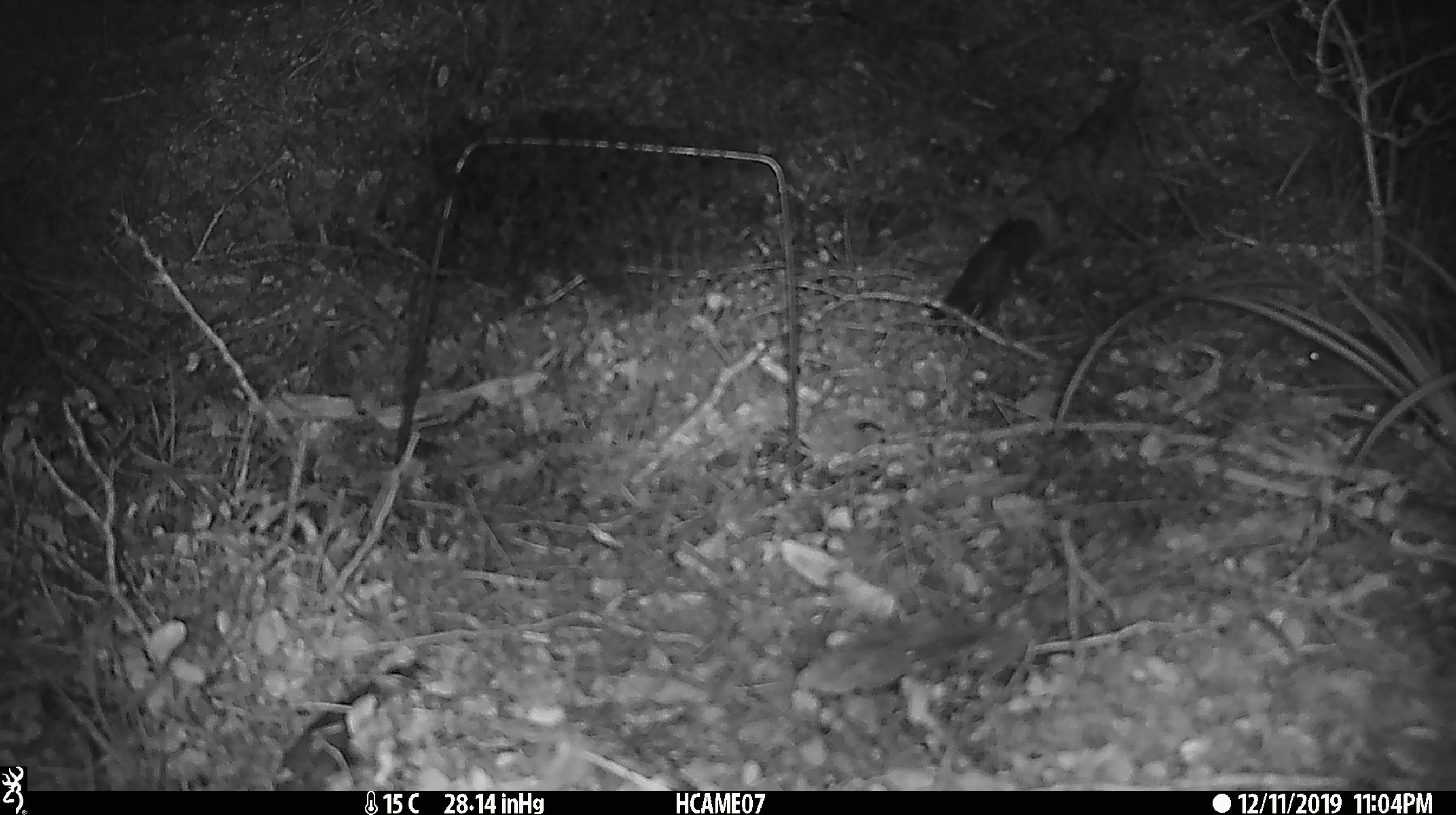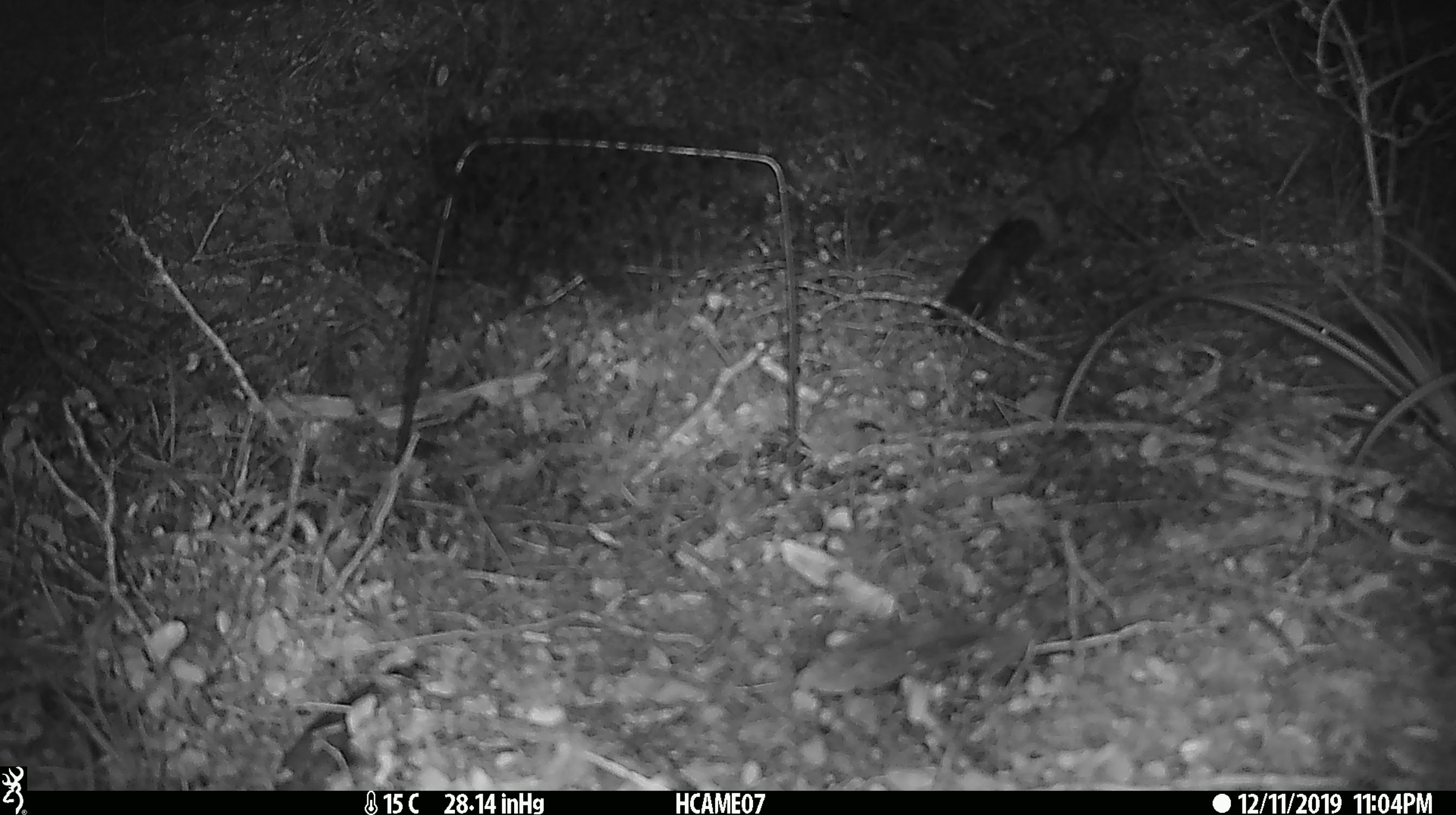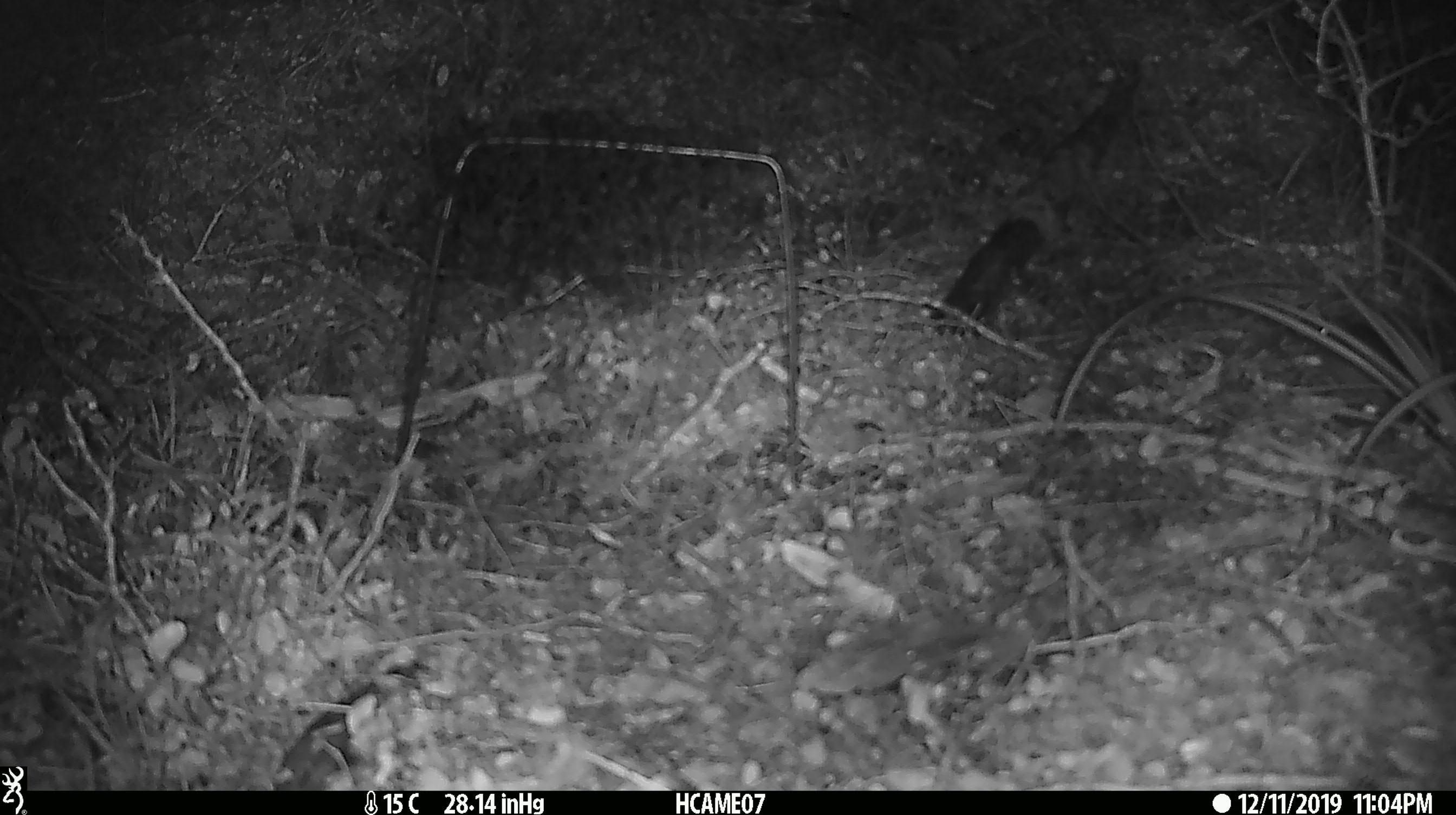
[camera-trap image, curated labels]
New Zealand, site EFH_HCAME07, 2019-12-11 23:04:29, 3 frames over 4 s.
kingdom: Animalia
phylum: Chordata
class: Mammalia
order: Rodentia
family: Muridae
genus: Mus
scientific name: Mus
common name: mouse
Mouse (Mus).